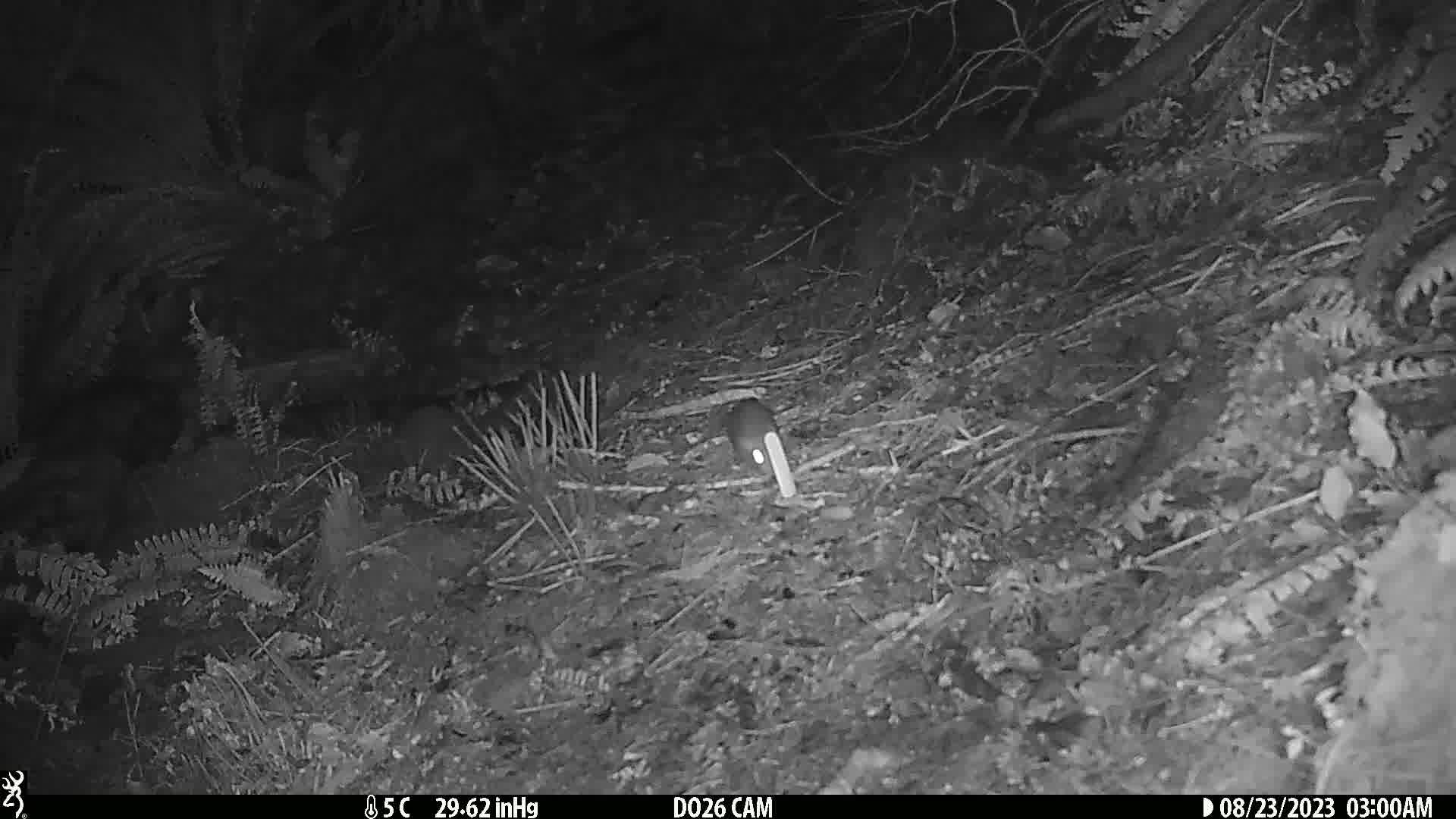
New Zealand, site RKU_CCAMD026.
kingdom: Animalia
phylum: Chordata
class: Mammalia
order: Rodentia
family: Muridae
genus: Rattus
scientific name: Rattus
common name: rat